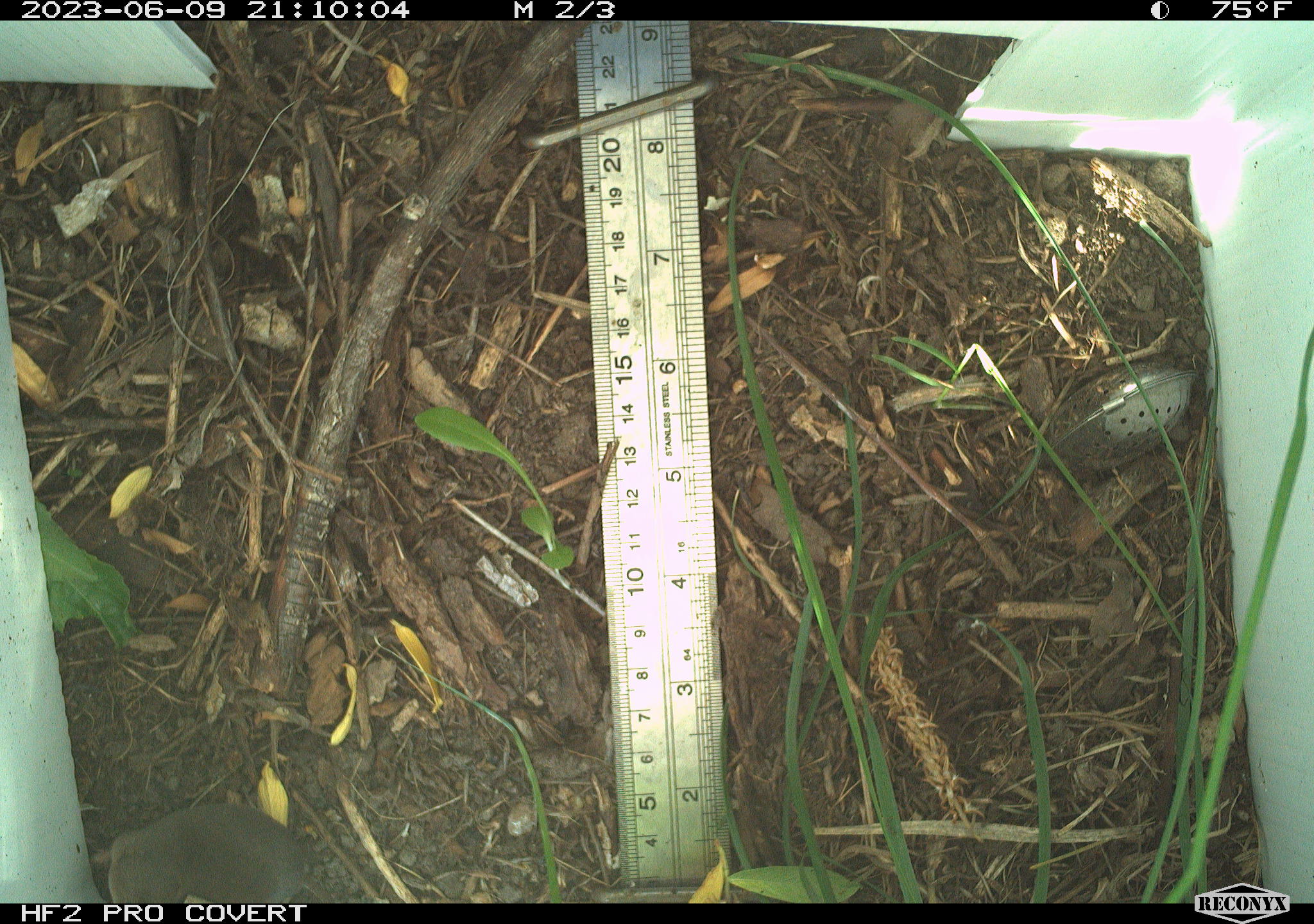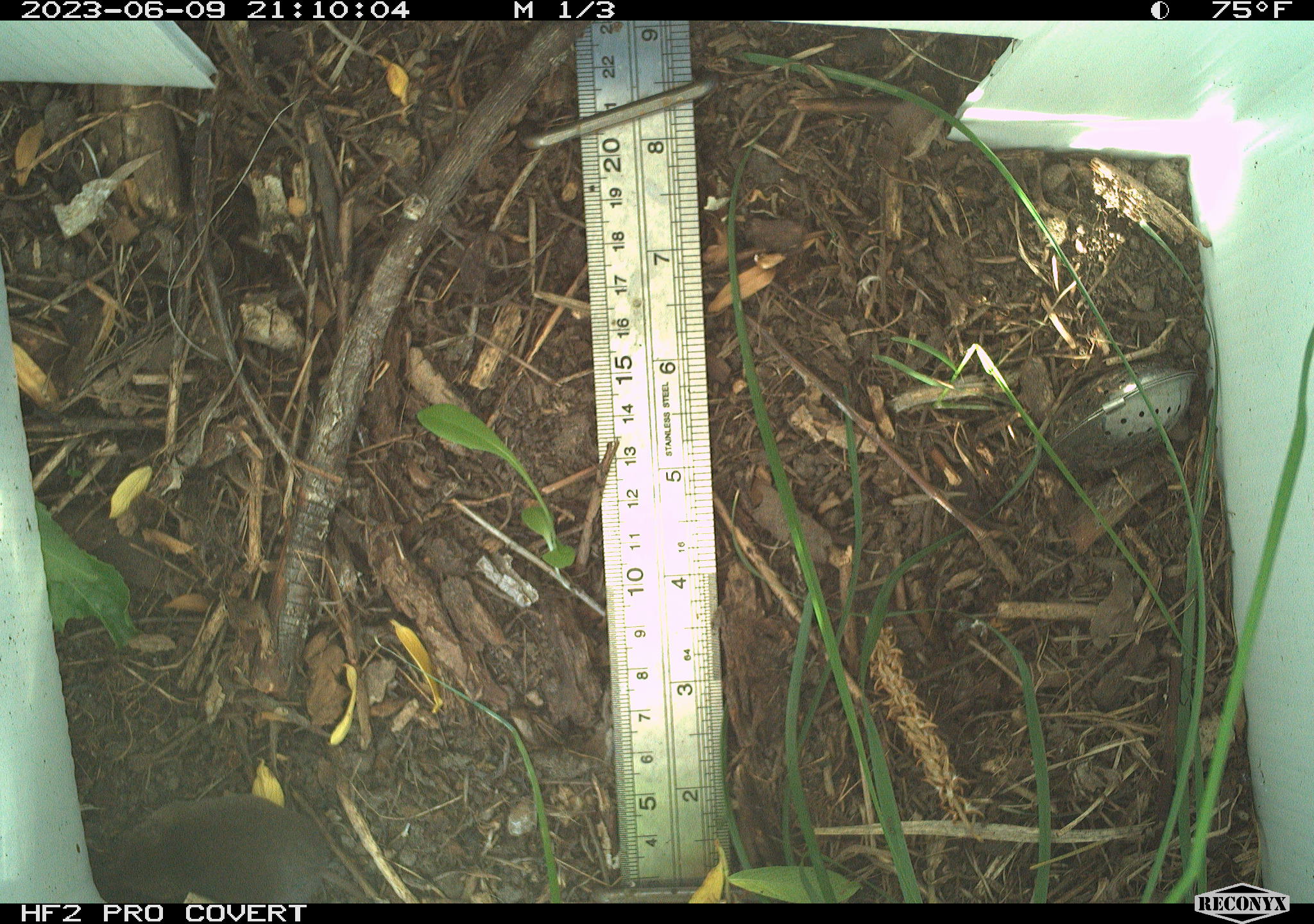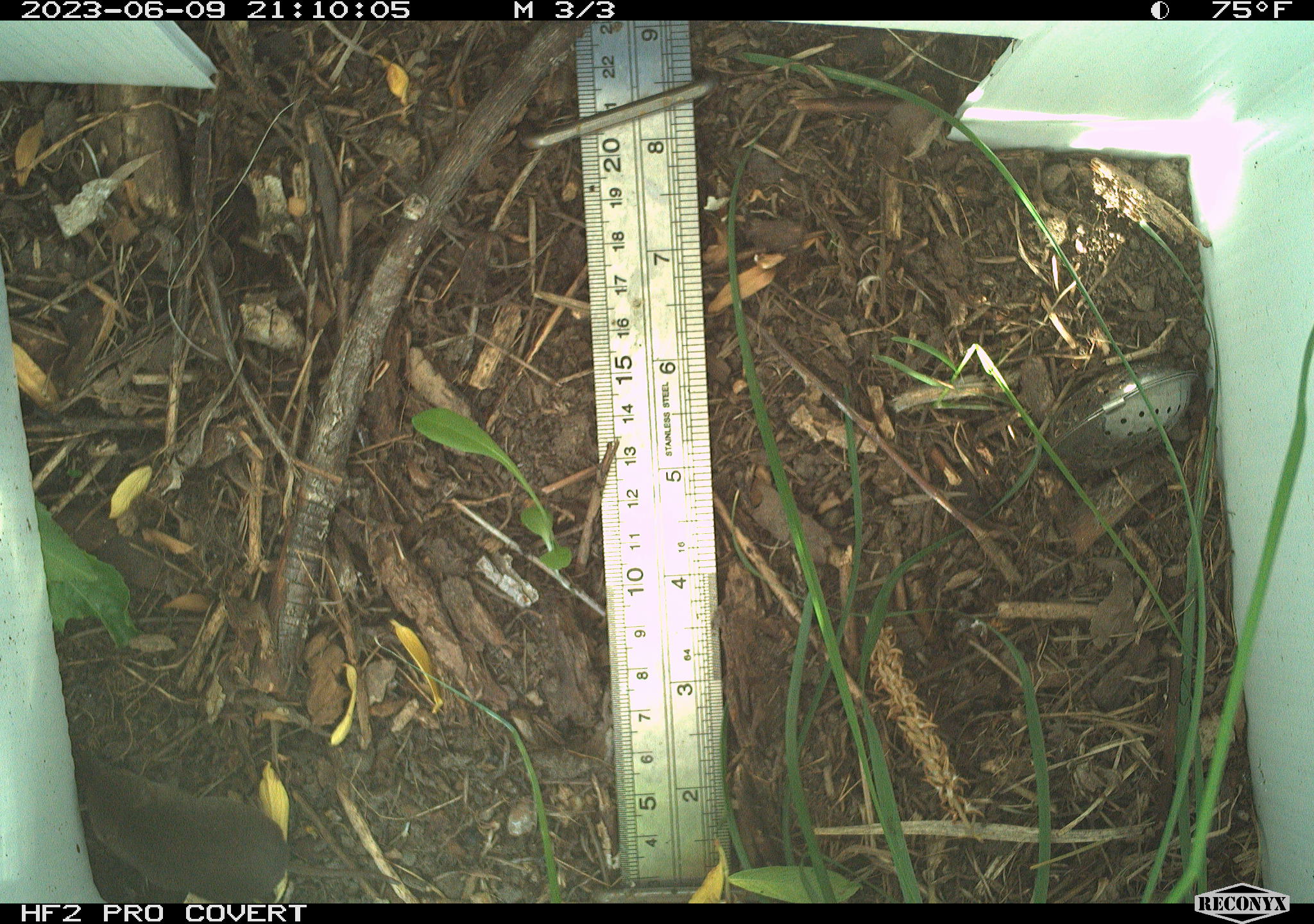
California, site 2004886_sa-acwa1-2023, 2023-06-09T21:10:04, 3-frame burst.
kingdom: Animalia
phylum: Chordata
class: Mammalia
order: Eulipotyphla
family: Soricidae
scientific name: Soricidae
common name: shrews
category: soricidae family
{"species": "soricidae family (shrews) (Soricidae)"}